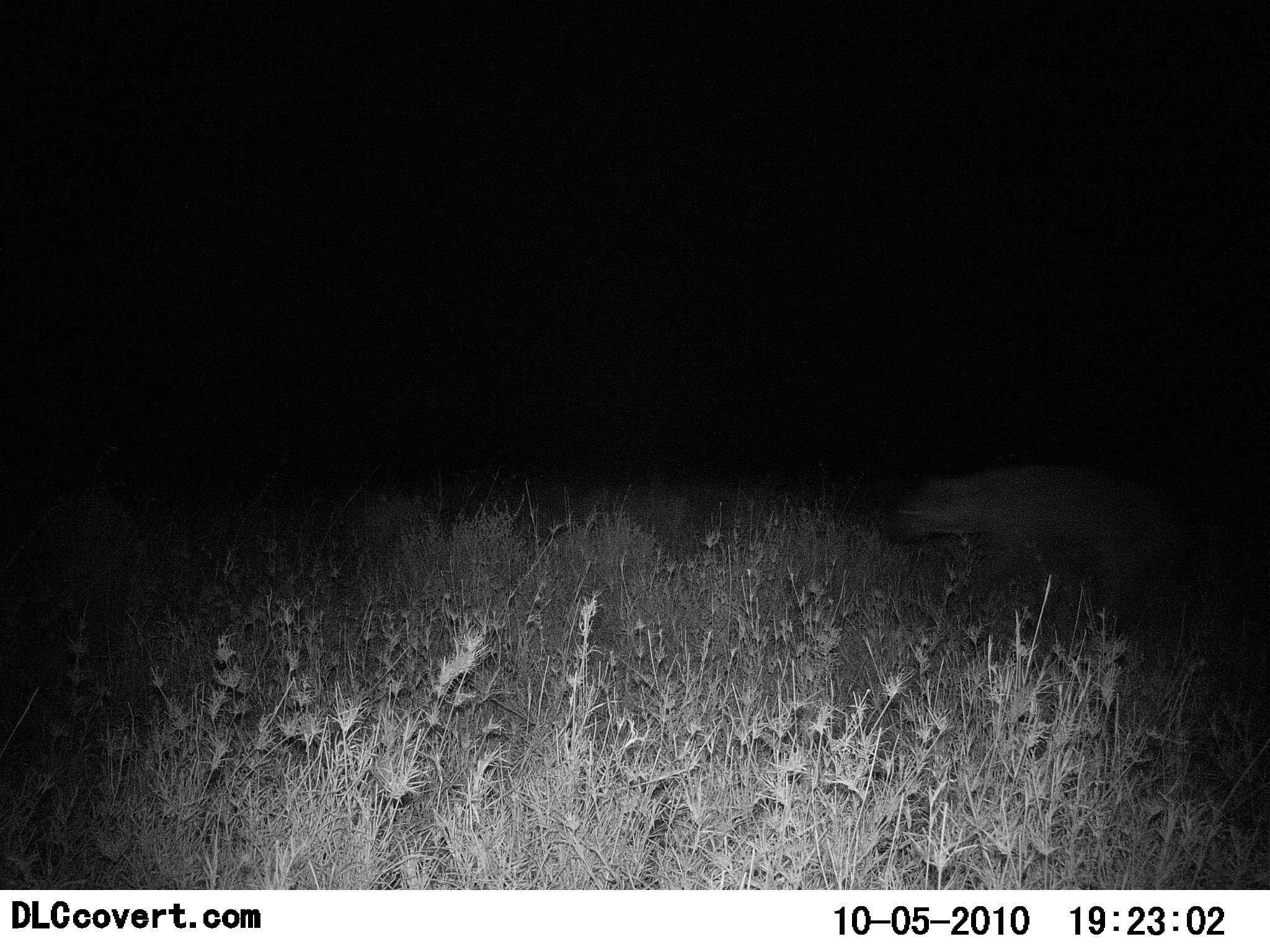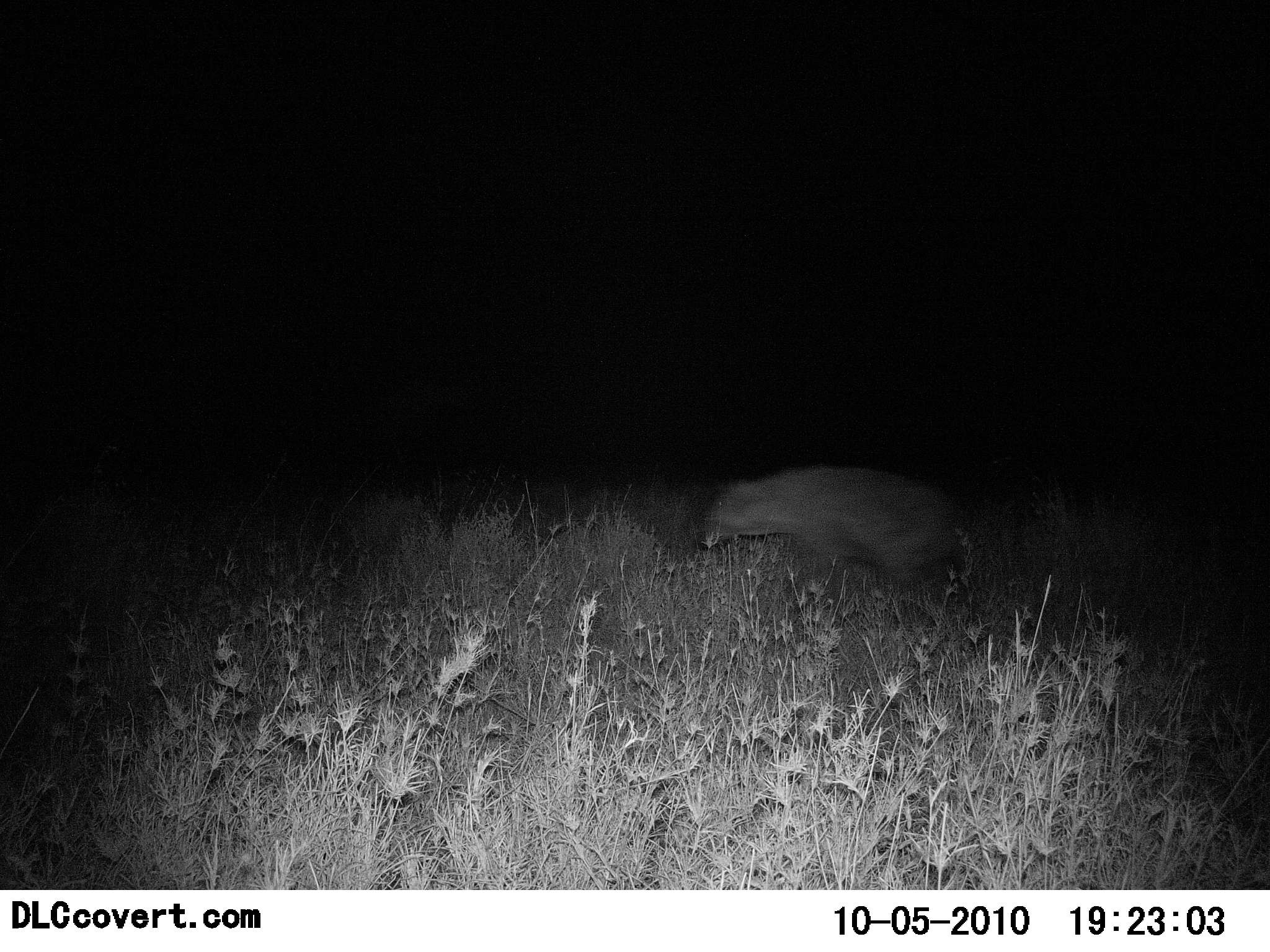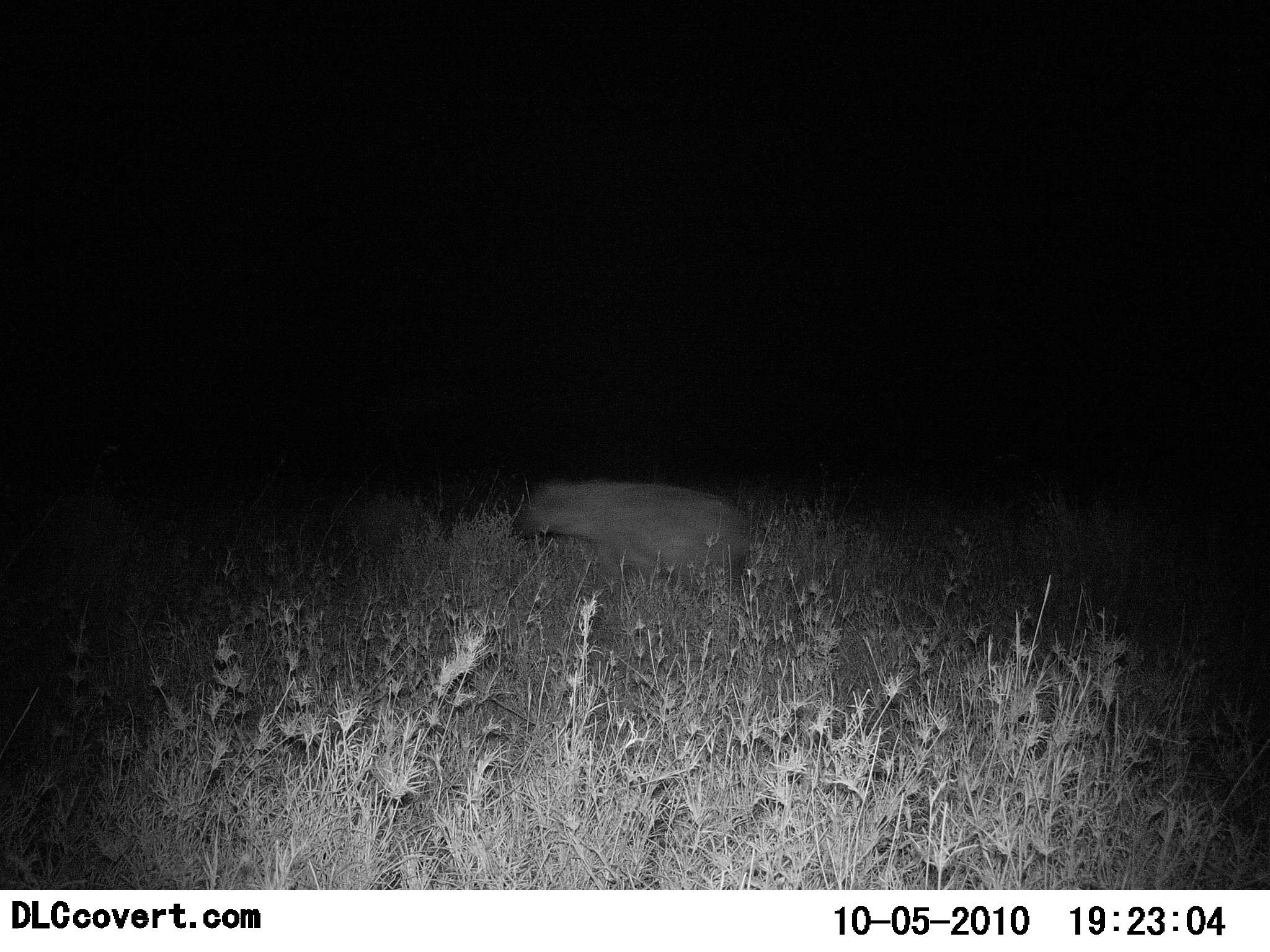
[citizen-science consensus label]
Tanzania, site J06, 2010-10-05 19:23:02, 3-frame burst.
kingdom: Animalia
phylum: Chordata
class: Mammalia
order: Carnivora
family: Hyaenidae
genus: Crocuta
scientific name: Crocuta crocuta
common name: spotted hyena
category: hyenaspotted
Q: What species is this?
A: Hyenaspotted (spotted hyena) (Crocuta crocuta).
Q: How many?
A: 1.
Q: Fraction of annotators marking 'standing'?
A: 0%.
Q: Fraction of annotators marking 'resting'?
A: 0%.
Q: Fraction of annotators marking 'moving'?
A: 100%.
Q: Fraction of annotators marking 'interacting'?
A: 0%.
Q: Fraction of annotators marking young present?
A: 0%.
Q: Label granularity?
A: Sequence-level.